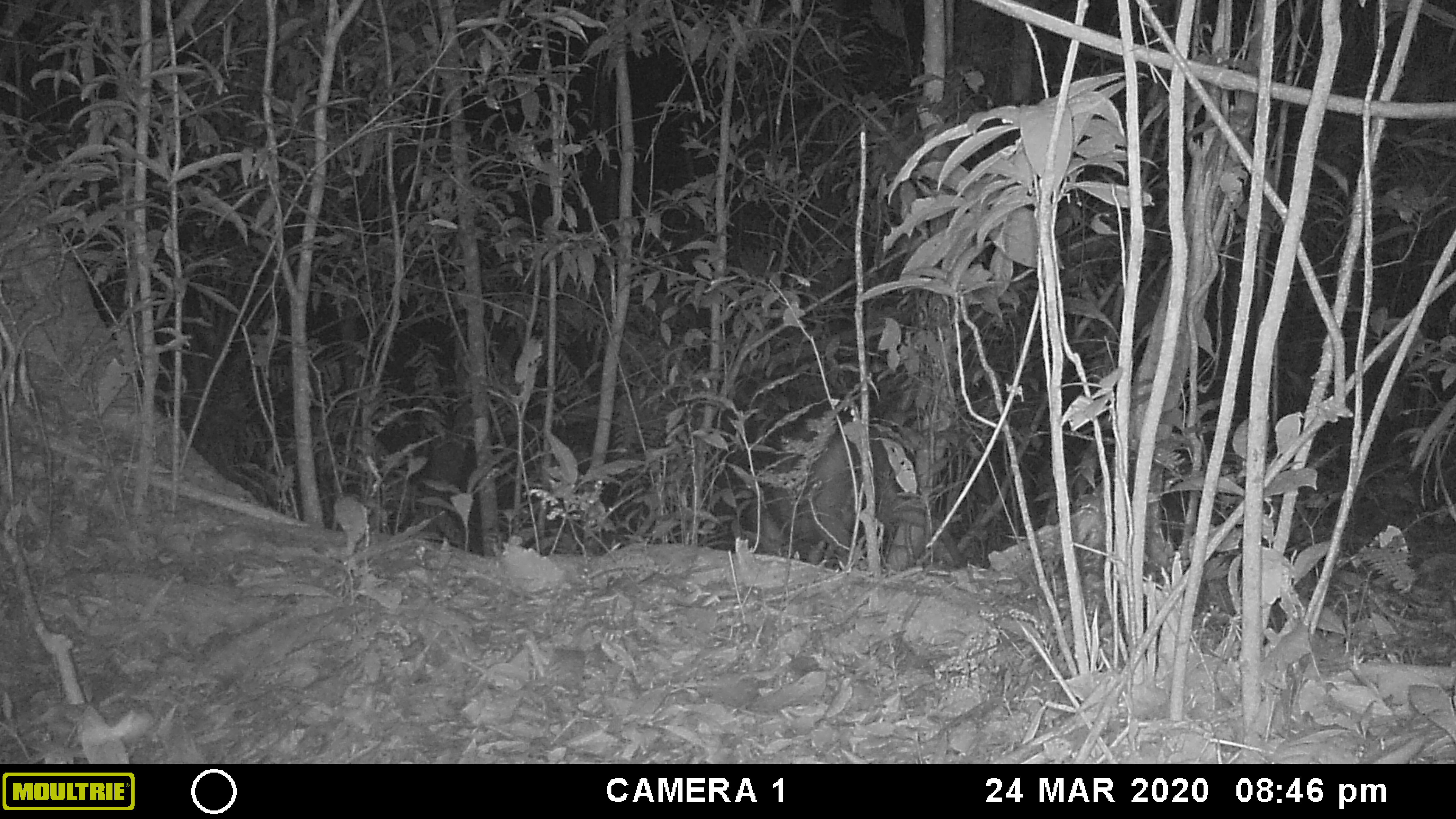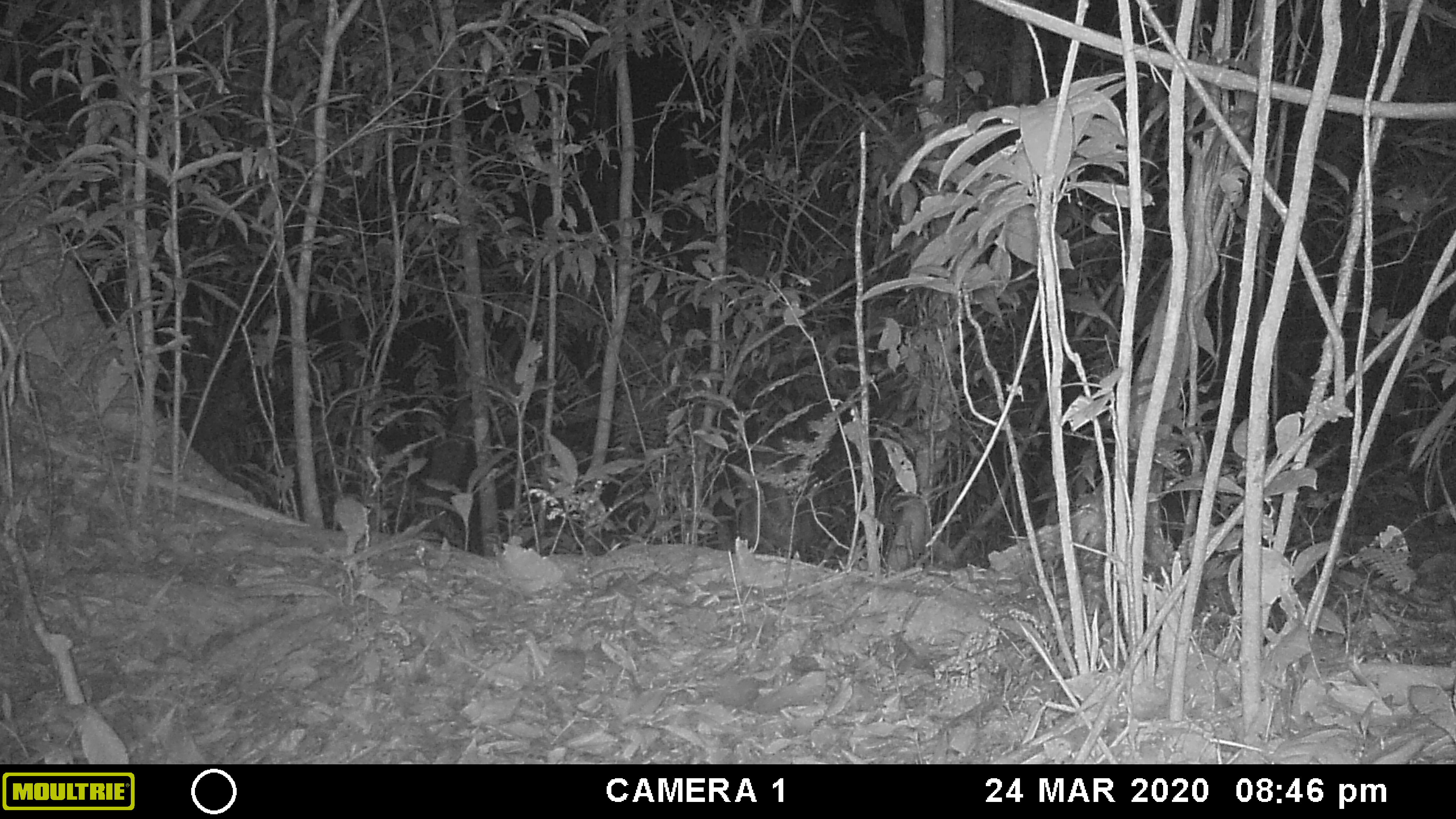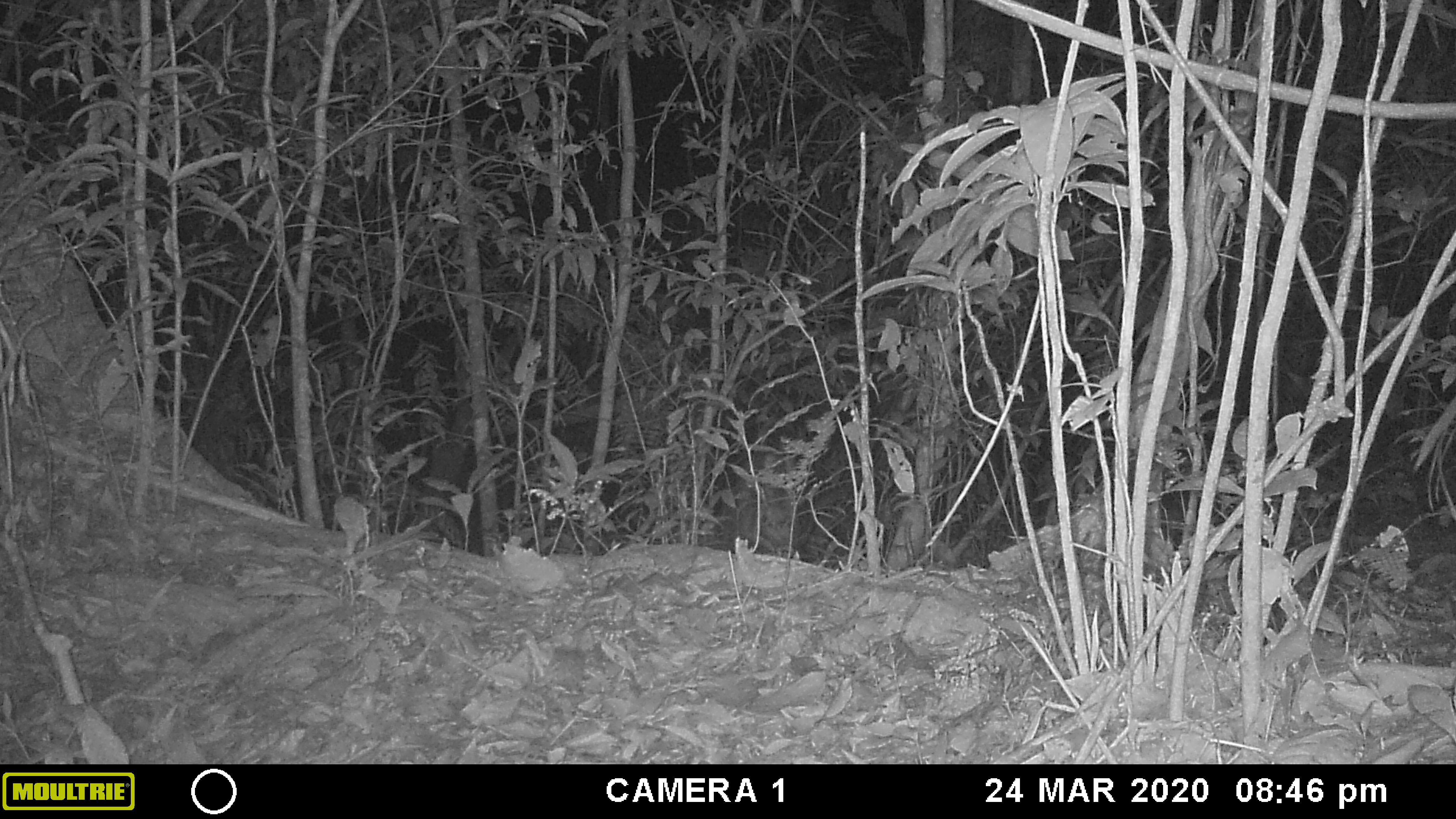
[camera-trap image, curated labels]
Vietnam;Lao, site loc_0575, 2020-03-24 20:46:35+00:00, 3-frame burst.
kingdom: Animalia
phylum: Chordata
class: Mammalia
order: Artiodactyla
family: Cervidae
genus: Muntiacus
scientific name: Muntiacus rooseveltorum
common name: roosevelt's muntjac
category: roosevelts muntjac group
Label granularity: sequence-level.